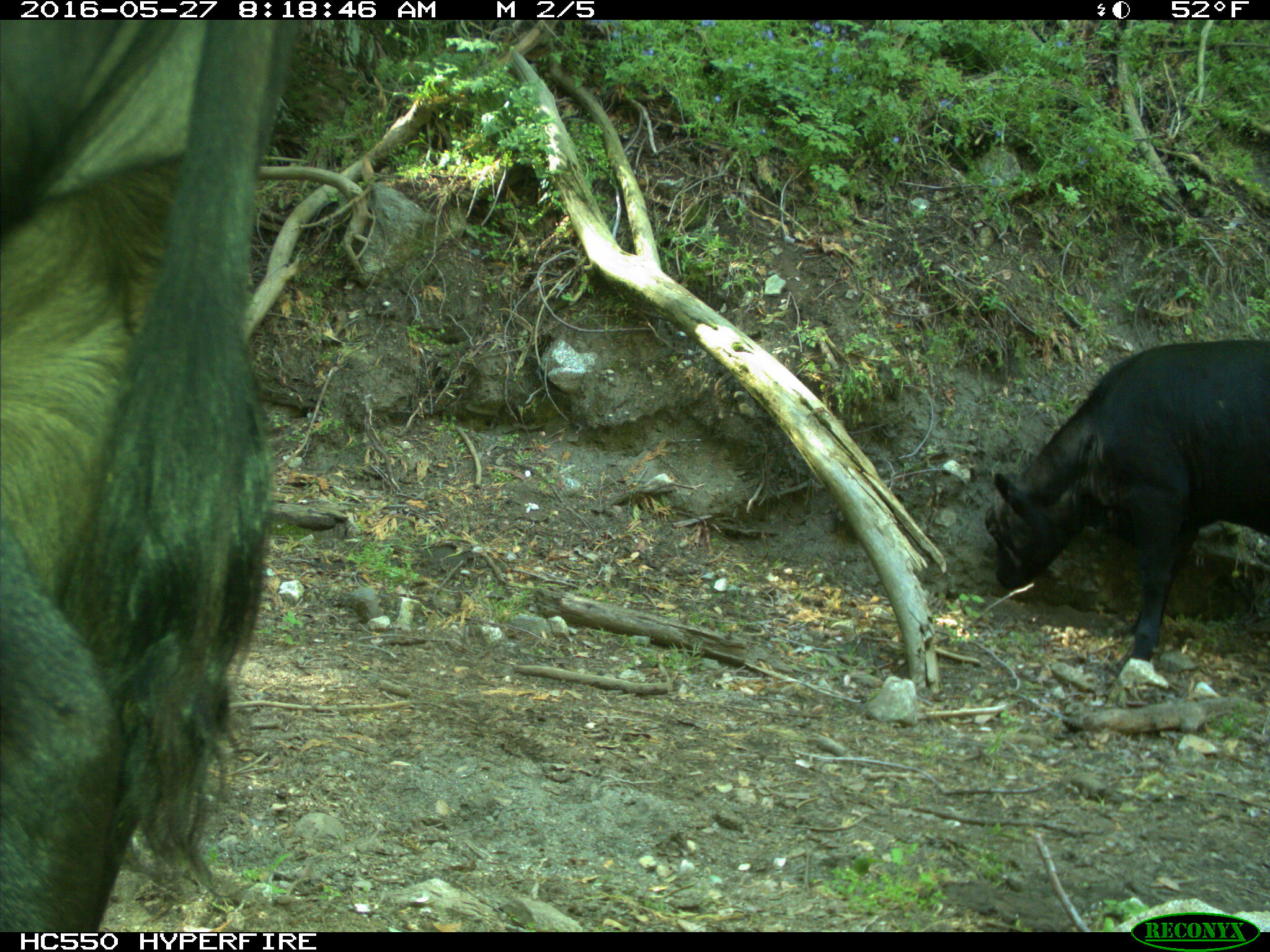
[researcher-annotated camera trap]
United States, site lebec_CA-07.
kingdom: Animalia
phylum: Chordata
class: Mammalia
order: Artiodactyla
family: Bovidae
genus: Bos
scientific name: Bos taurus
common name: domestic cow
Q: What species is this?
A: Bos taurus (domestic cow).